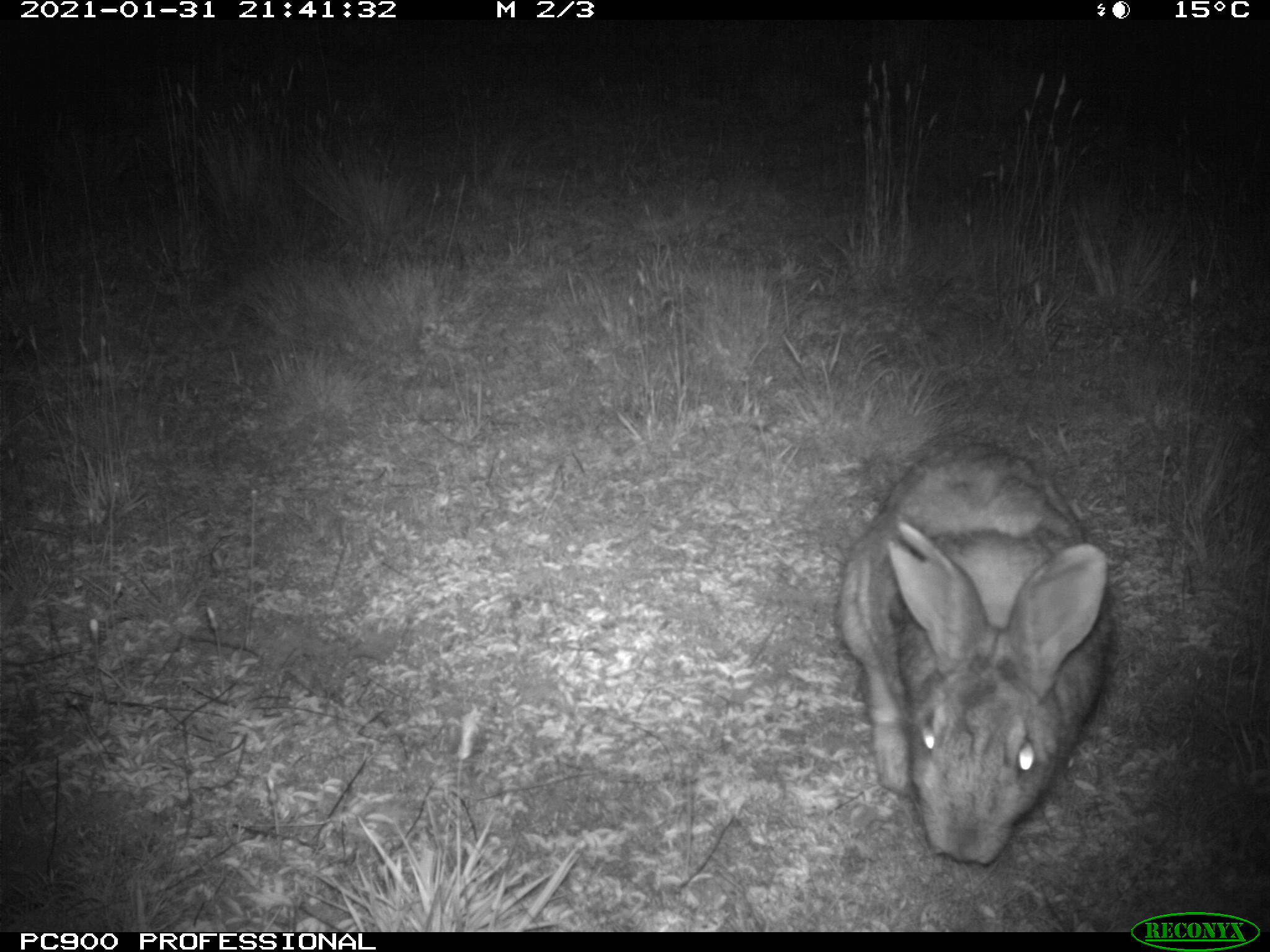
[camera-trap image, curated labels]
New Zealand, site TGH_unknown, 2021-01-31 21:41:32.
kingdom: Animalia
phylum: Chordata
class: Mammalia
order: Lagomorpha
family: Leporidae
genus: Oryctolagus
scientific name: Oryctolagus cuniculus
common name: european rabbit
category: rabbit